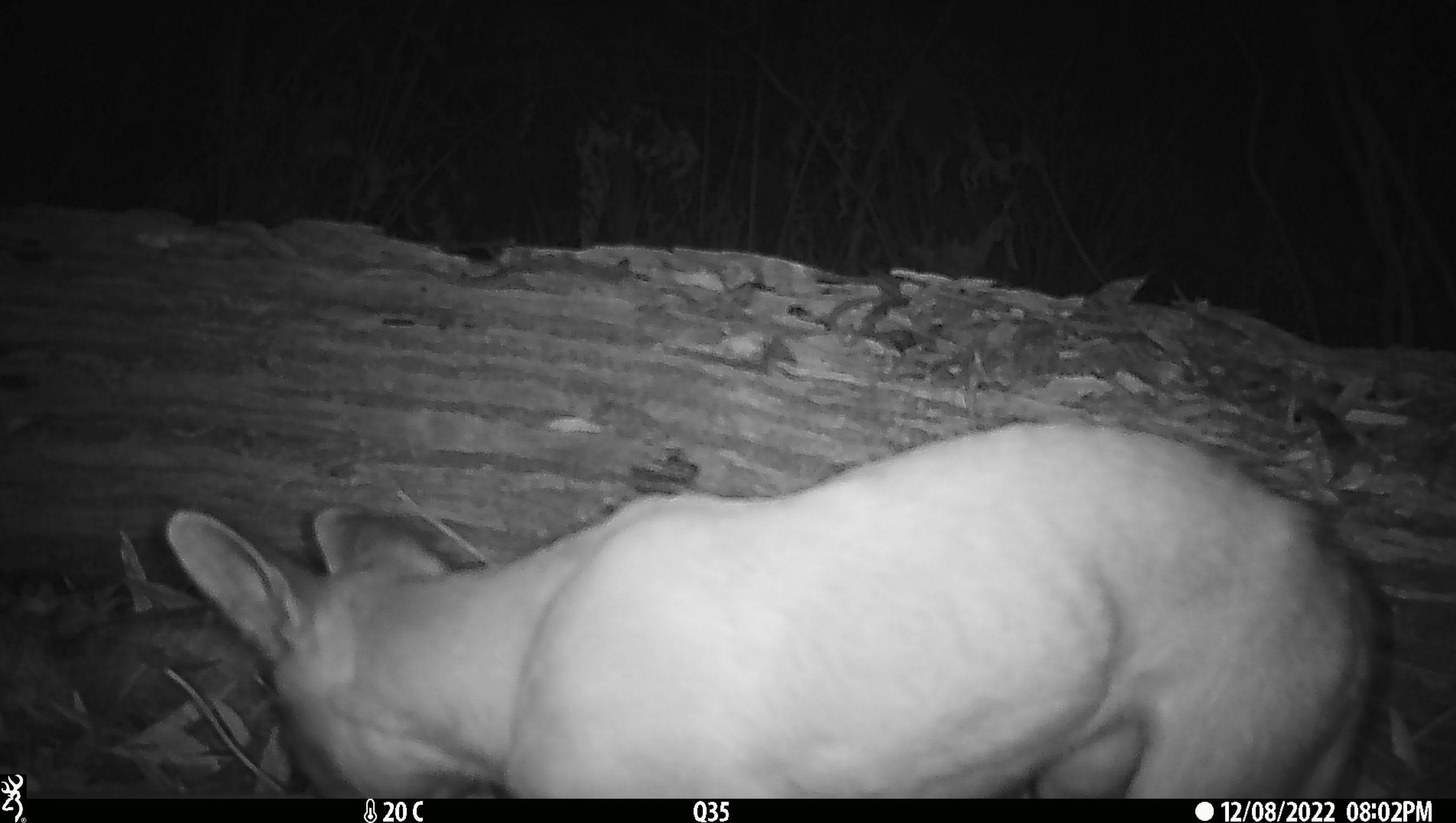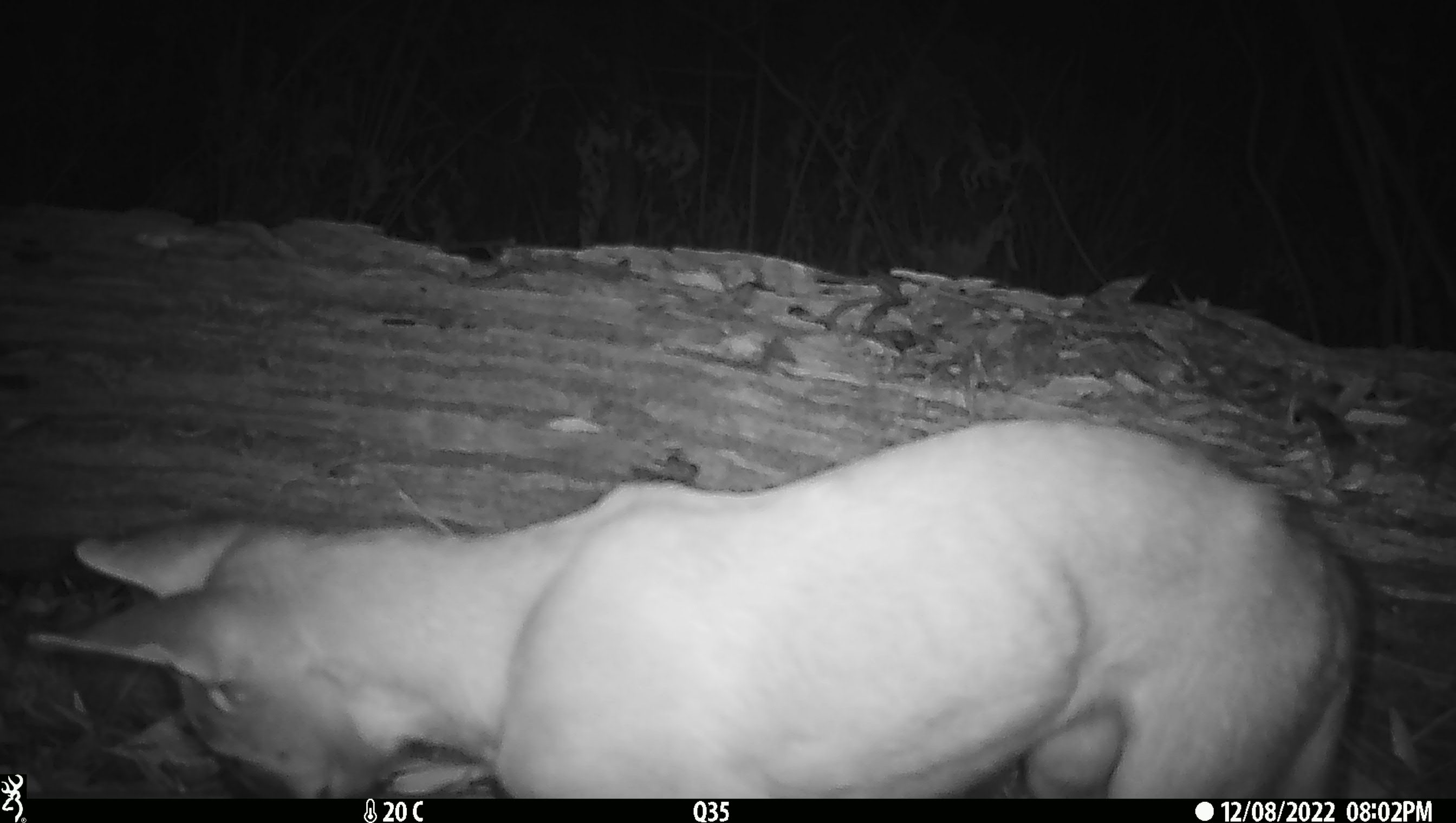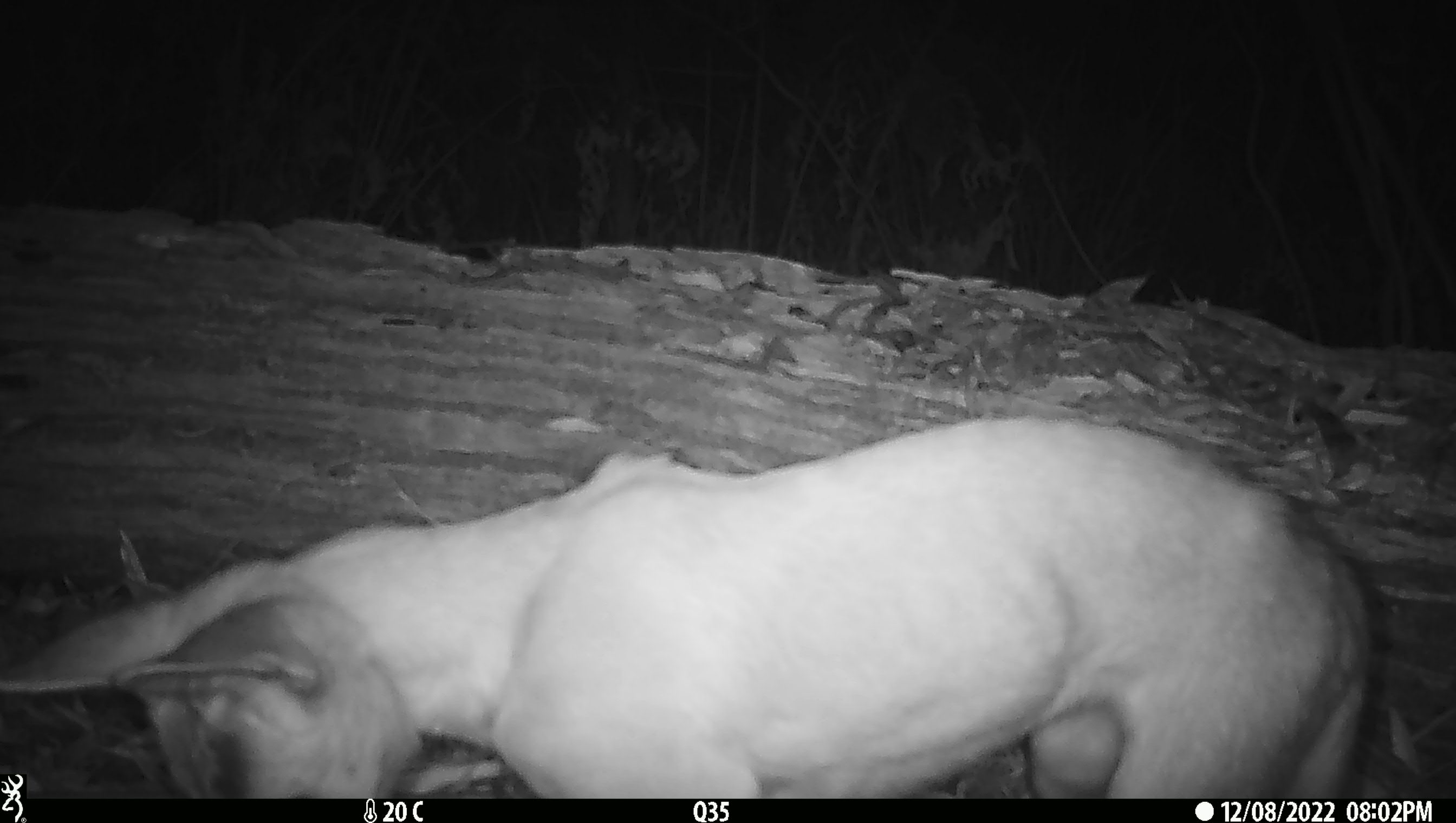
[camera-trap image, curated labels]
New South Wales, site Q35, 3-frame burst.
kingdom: Animalia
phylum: Chordata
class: Mammalia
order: Carnivora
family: Canidae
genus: Canis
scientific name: Canis familiaris dingo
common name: dingo